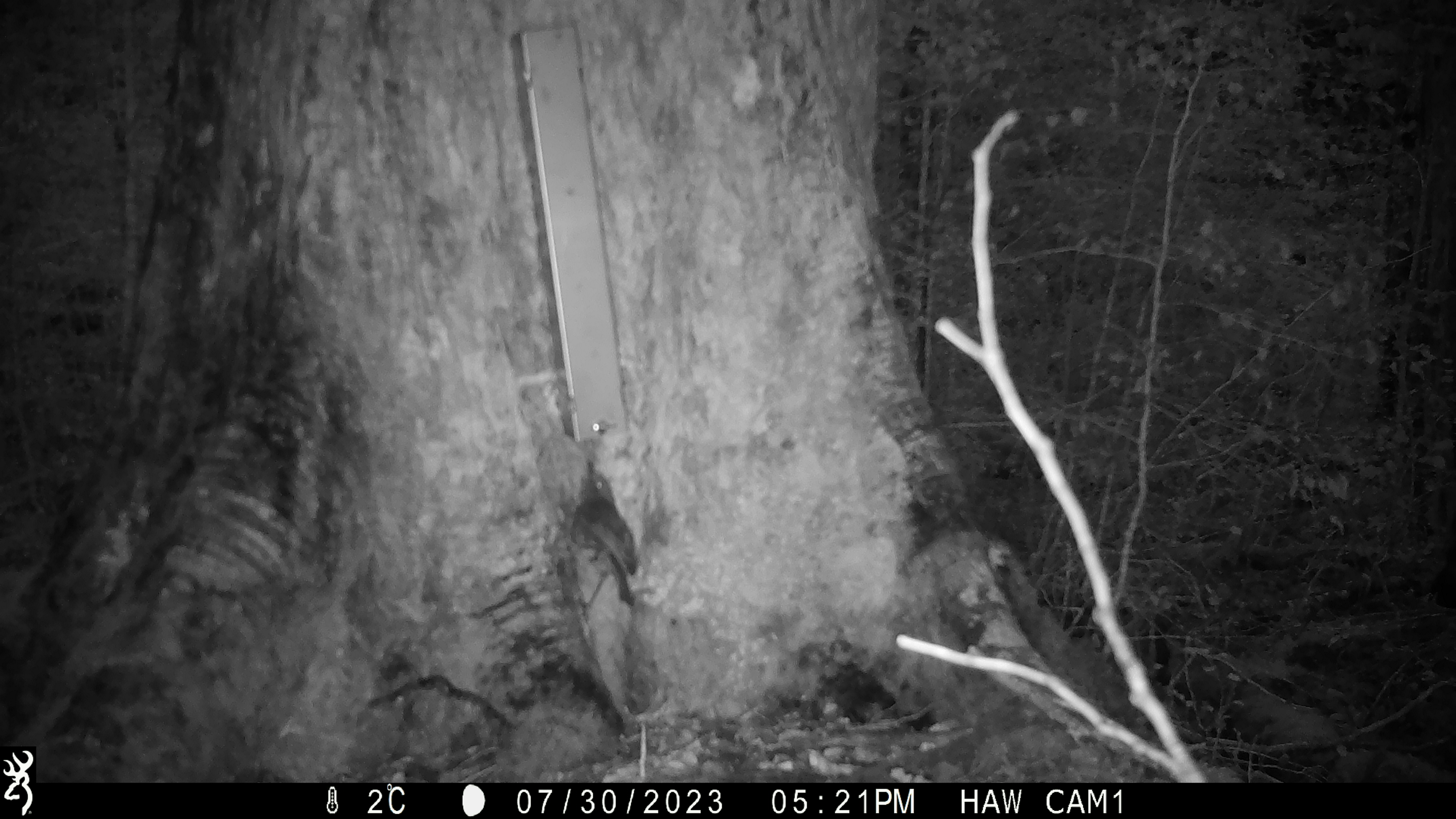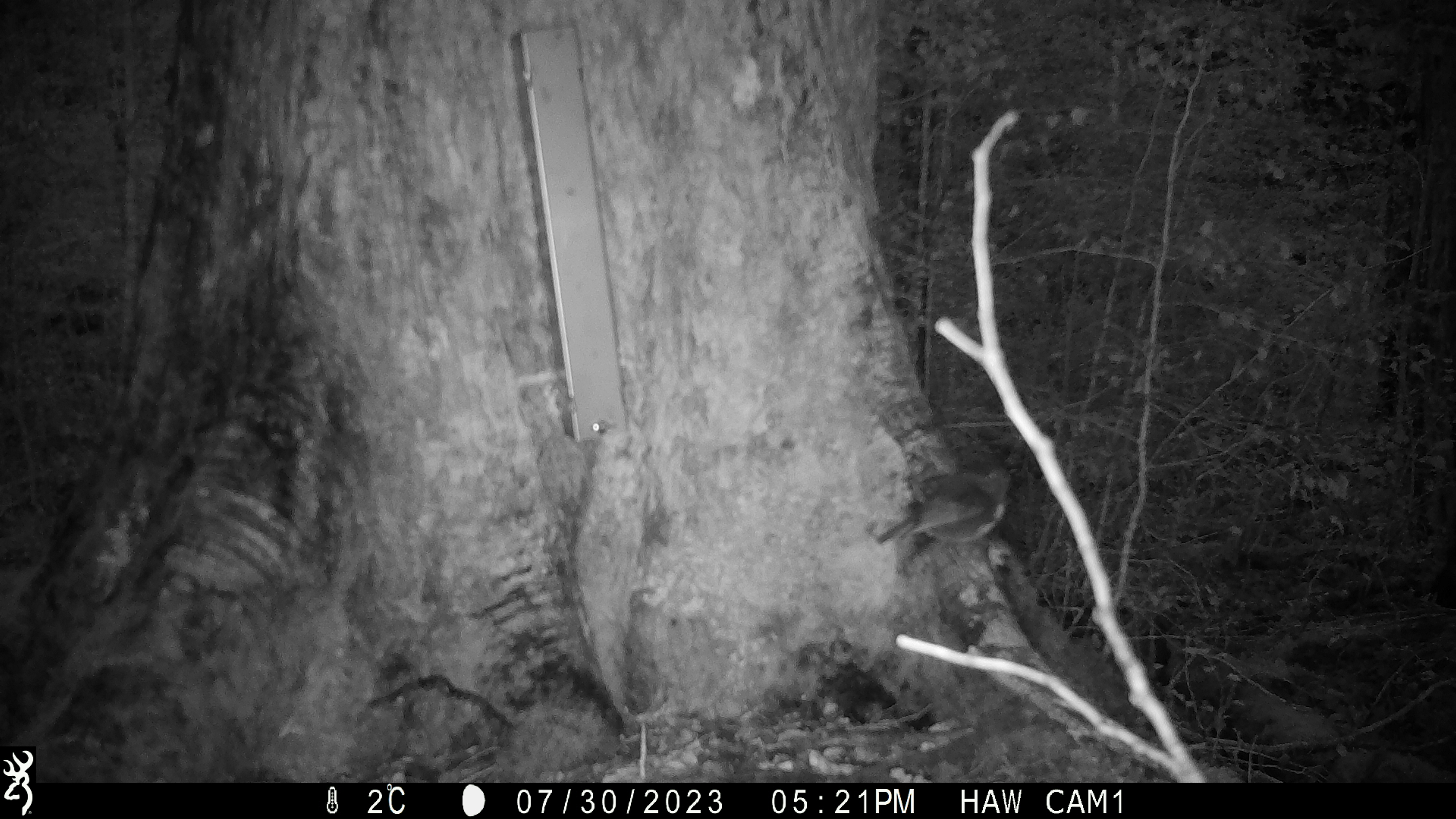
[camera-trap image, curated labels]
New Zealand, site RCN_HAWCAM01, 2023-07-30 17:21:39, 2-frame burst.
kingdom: Animalia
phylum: Chordata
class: Aves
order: Passeriformes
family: Petroicidae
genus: Petroica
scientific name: Petroica australis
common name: new zealand robin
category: robin